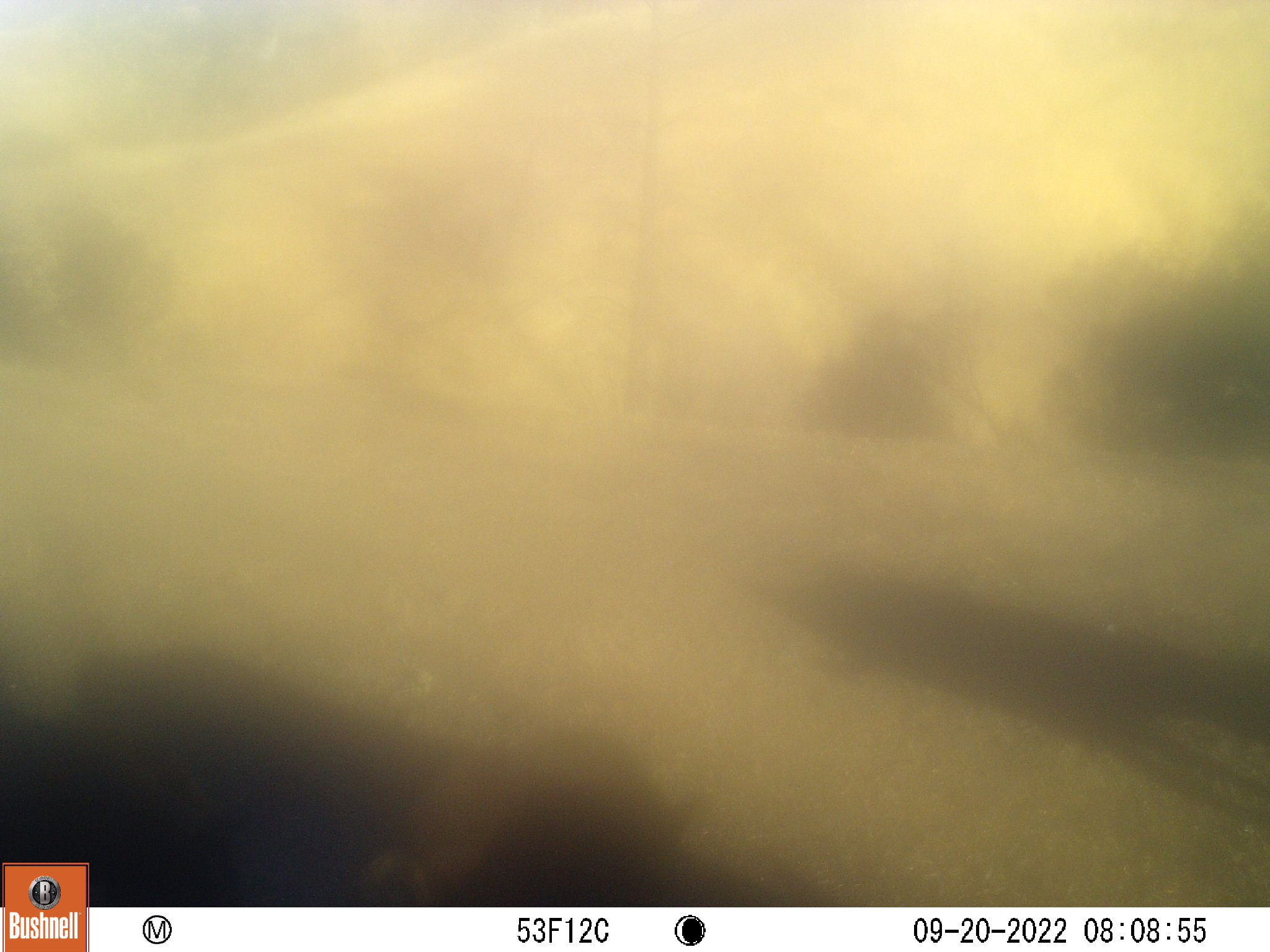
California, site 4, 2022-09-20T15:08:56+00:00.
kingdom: Animalia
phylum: Chordata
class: Mammalia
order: Artiodactyla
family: Suidae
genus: Sus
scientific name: Sus scrofa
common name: wild boar